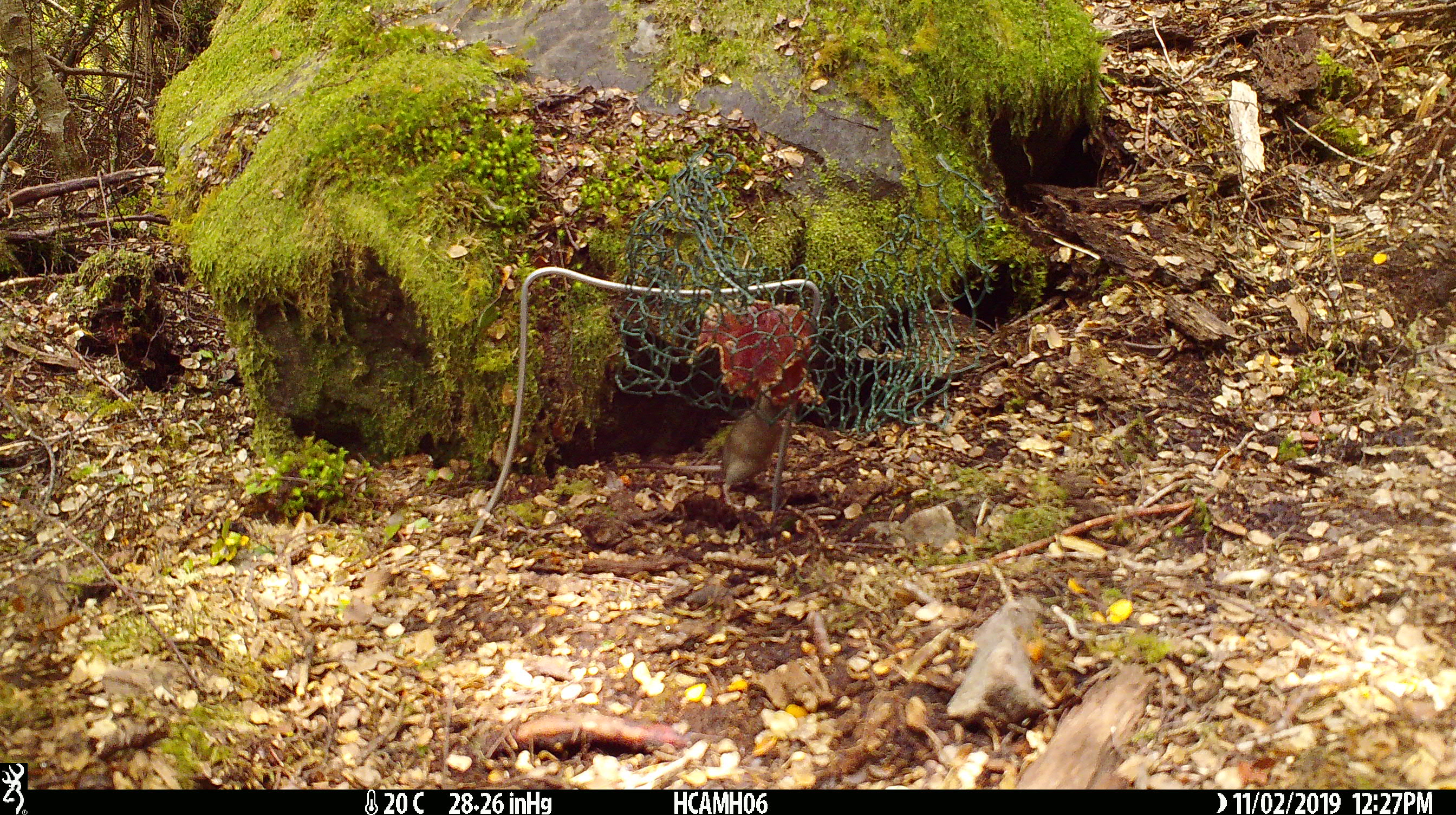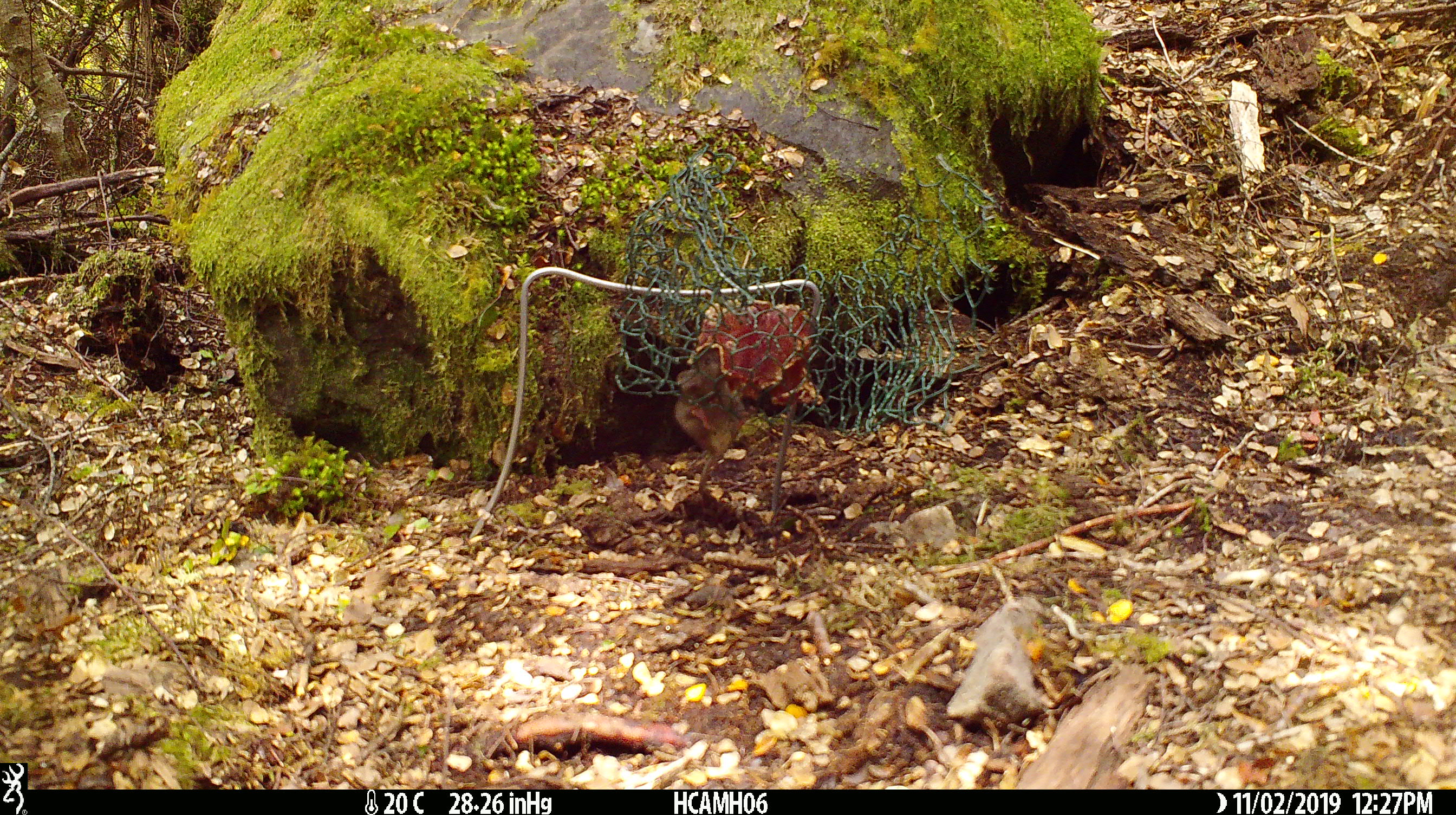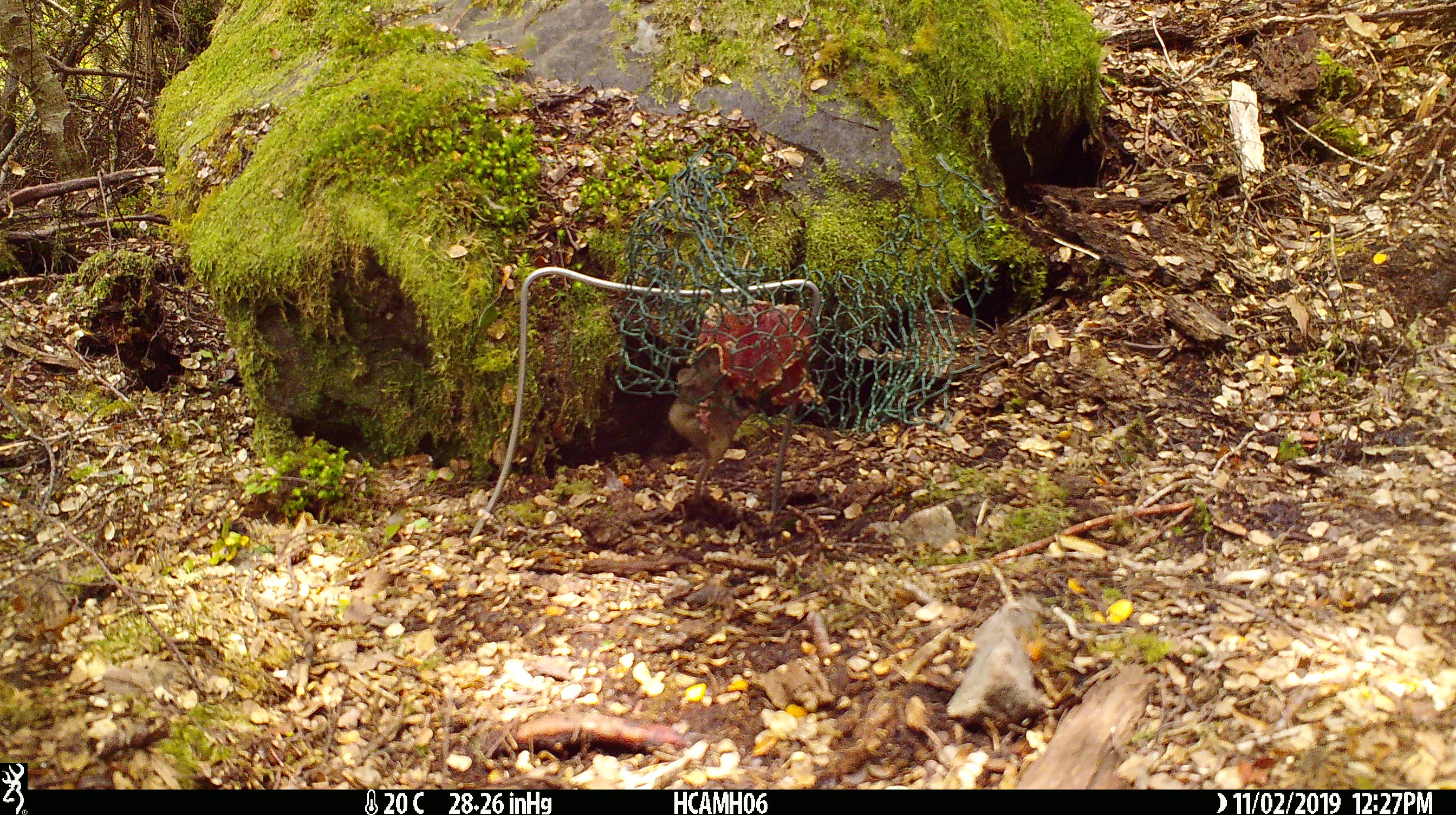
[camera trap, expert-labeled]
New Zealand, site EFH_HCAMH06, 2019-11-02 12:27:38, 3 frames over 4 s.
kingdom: Animalia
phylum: Chordata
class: Mammalia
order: Rodentia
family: Muridae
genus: Mus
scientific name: Mus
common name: mouse